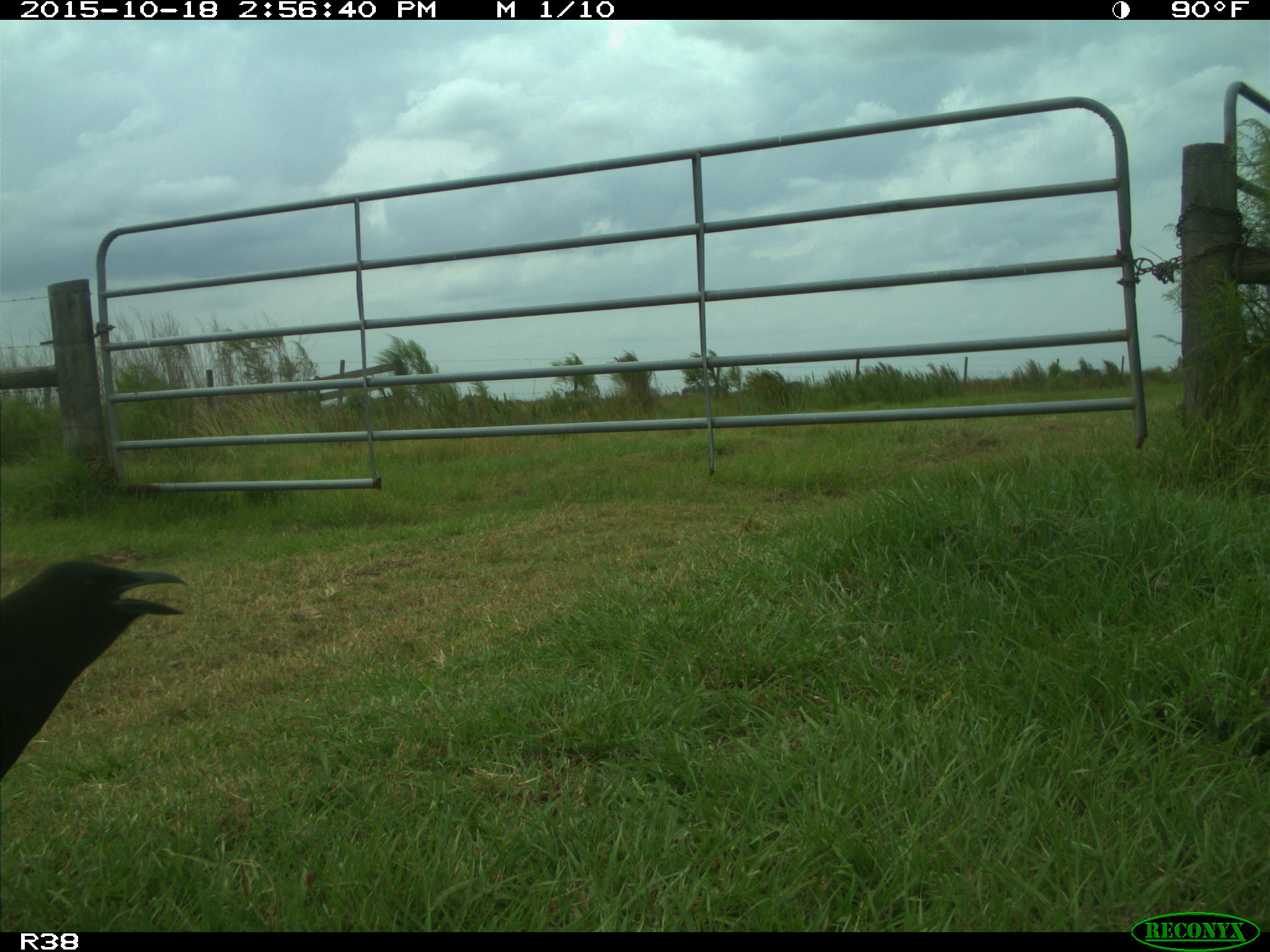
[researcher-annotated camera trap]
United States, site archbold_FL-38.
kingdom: Animalia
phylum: Chordata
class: Aves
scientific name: Aves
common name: birds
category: unidentified bird